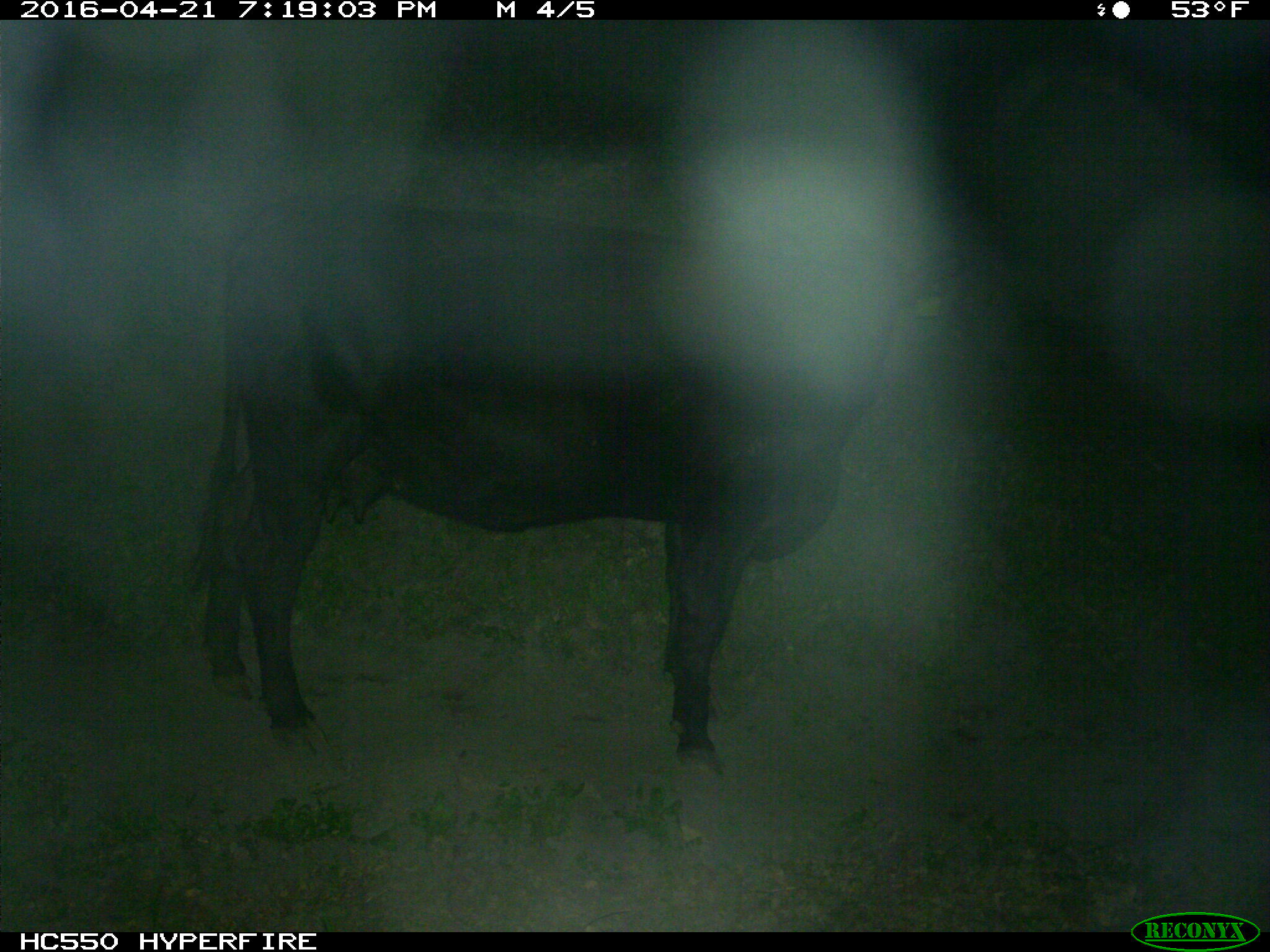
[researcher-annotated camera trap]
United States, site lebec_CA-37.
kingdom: Animalia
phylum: Chordata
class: Mammalia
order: Artiodactyla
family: Bovidae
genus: Bos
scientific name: Bos taurus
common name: domestic cow